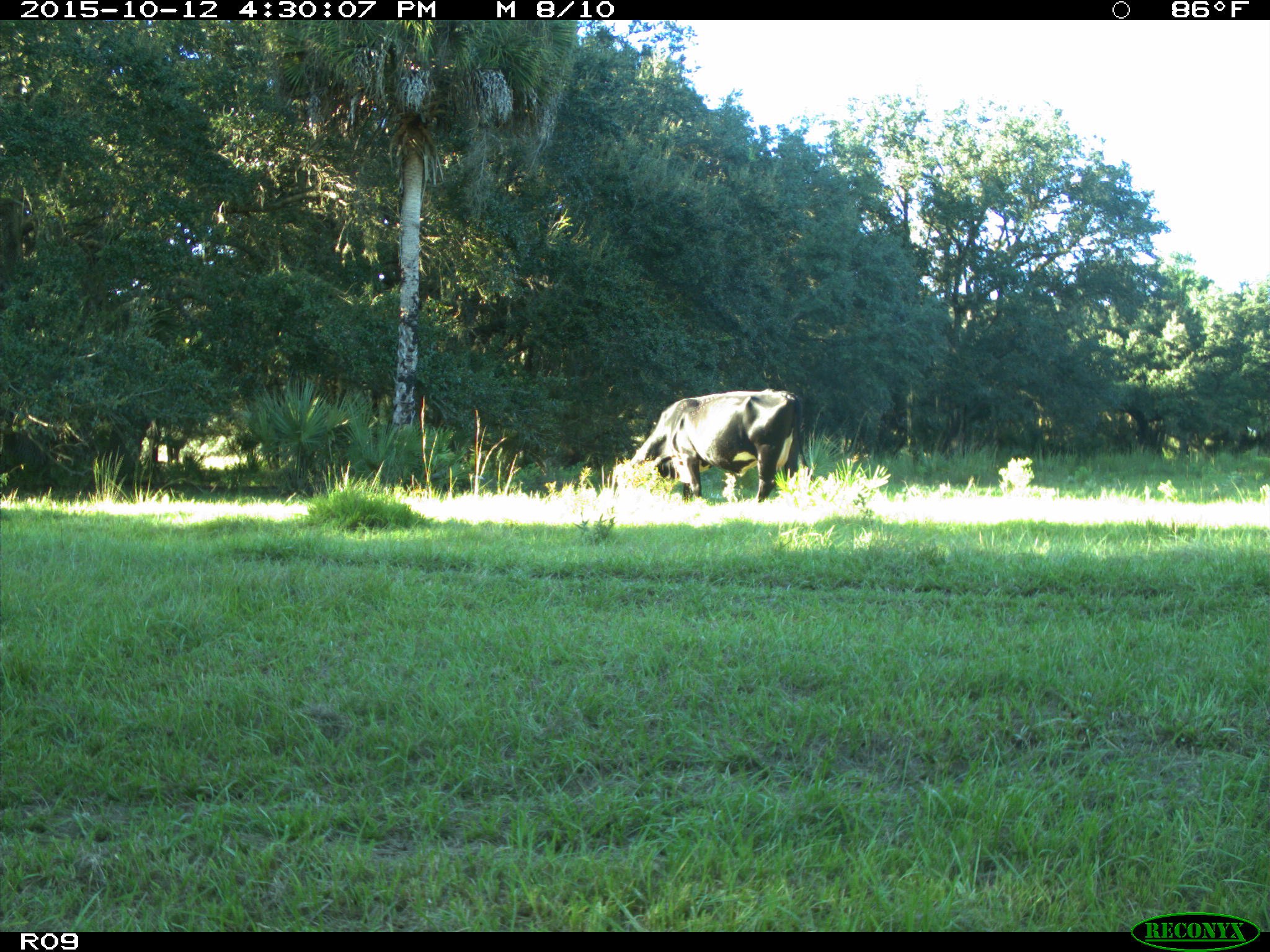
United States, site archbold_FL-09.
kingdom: Animalia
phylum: Chordata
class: Mammalia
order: Artiodactyla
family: Bovidae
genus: Bos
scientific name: Bos taurus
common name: domestic cow